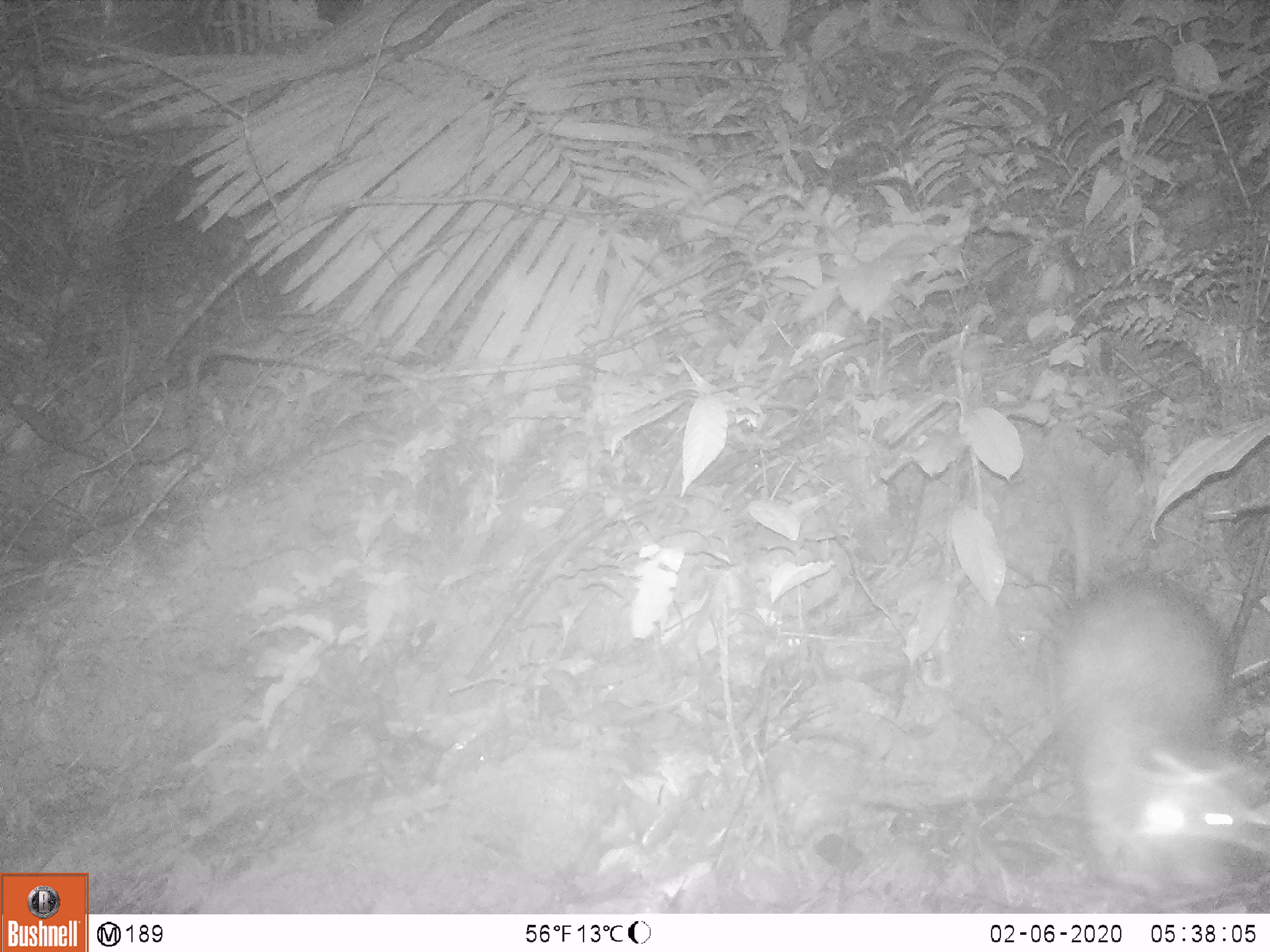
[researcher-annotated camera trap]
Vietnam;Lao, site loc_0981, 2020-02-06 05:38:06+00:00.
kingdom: Animalia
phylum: Chordata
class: Mammalia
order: Rodentia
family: Muridae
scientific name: Muridae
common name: old-world mice and rats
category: unidentified murid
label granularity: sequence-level